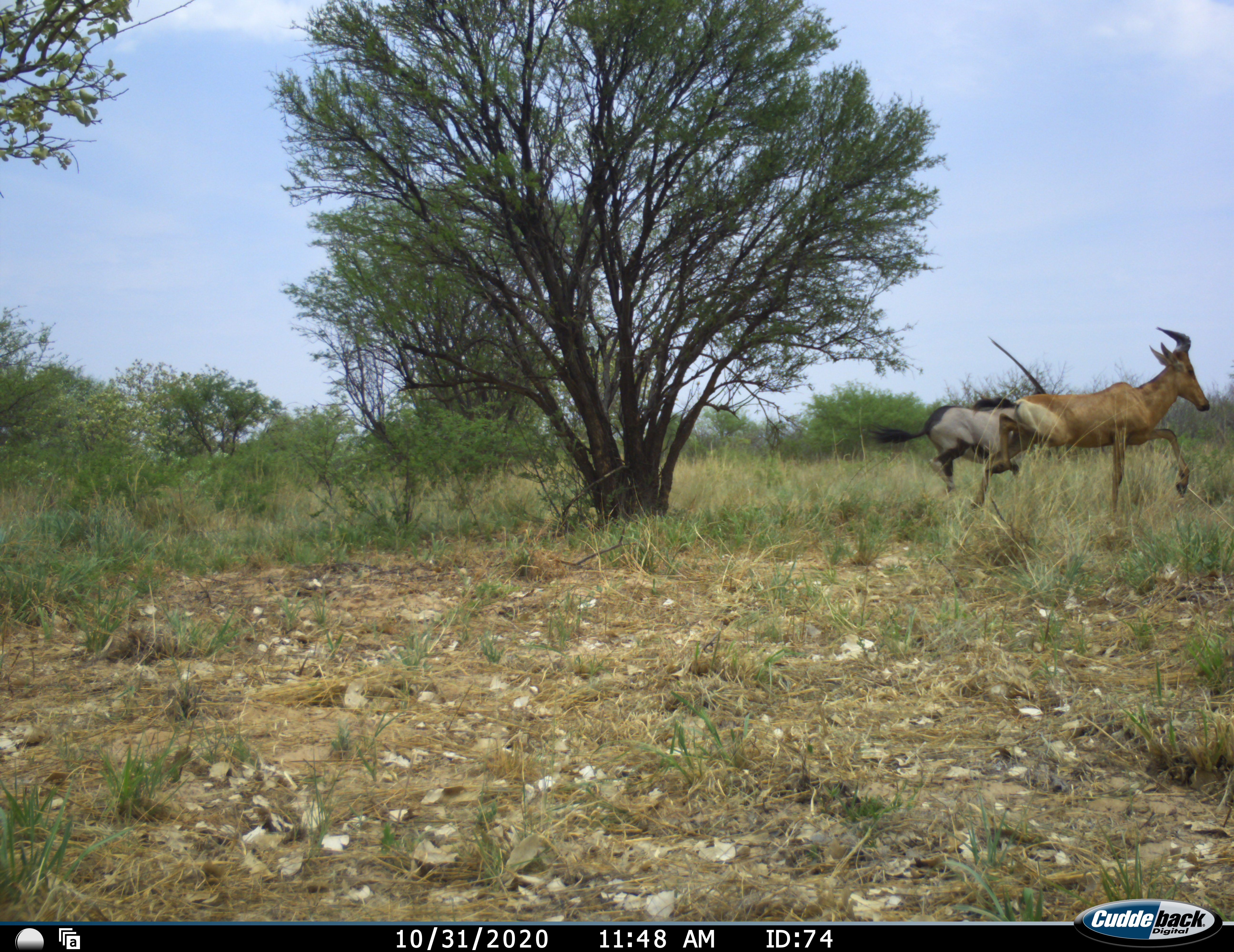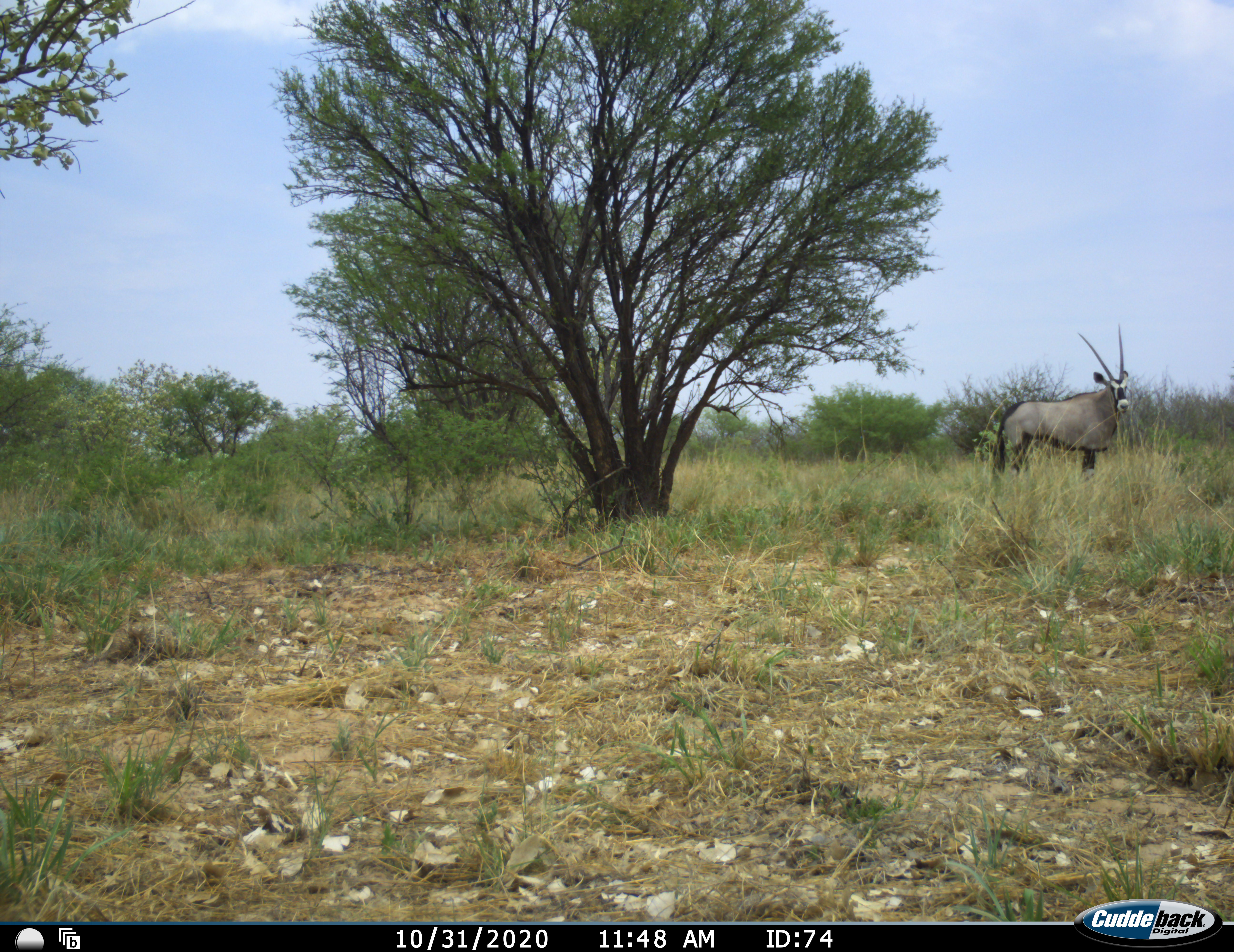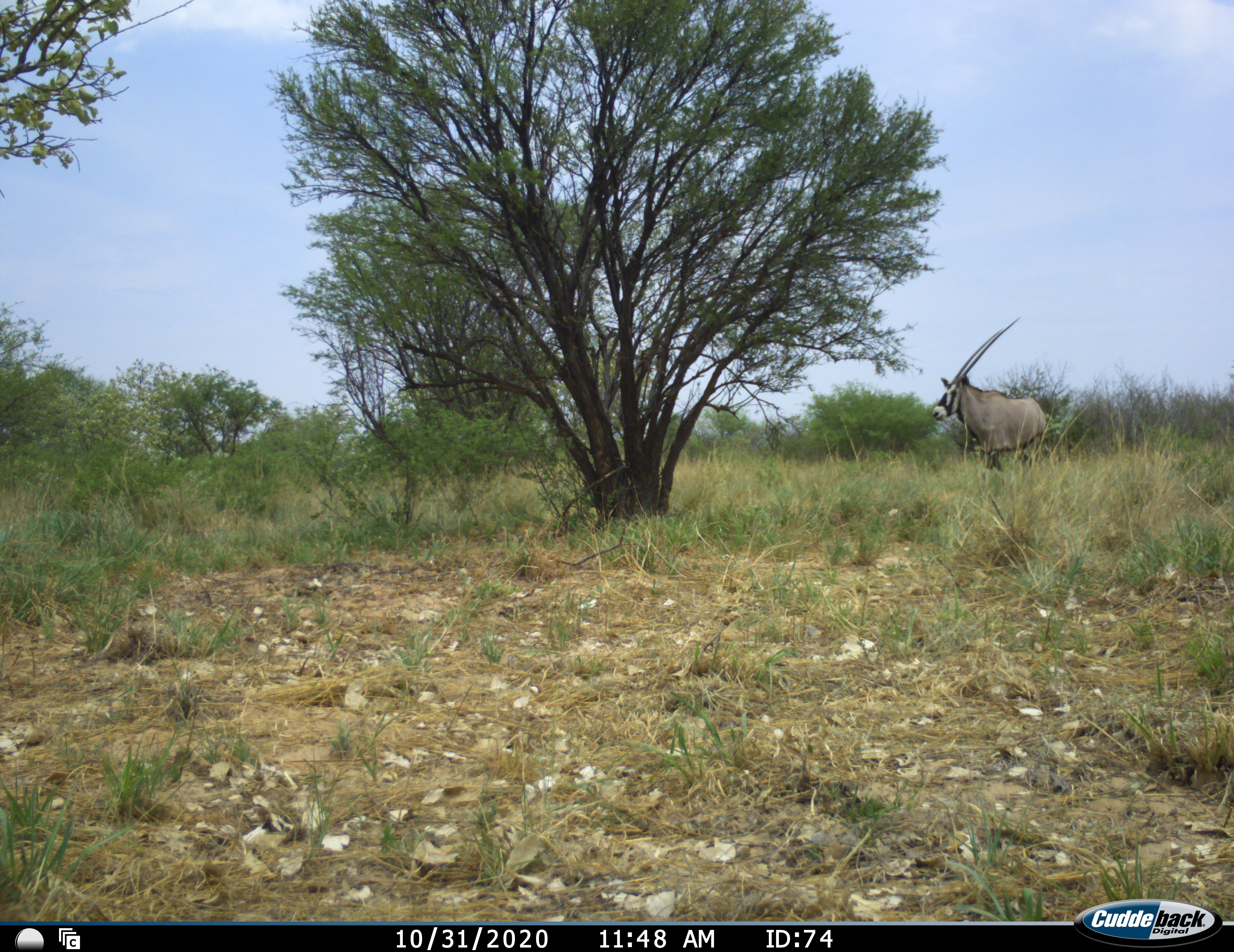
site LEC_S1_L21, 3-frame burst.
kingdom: Animalia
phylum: Chordata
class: Mammalia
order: Artiodactyla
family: Bovidae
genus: Oryx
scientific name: Oryx gazella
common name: gemsbok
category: oryx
Oryx (gemsbok) (Oryx gazella), count 1. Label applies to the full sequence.